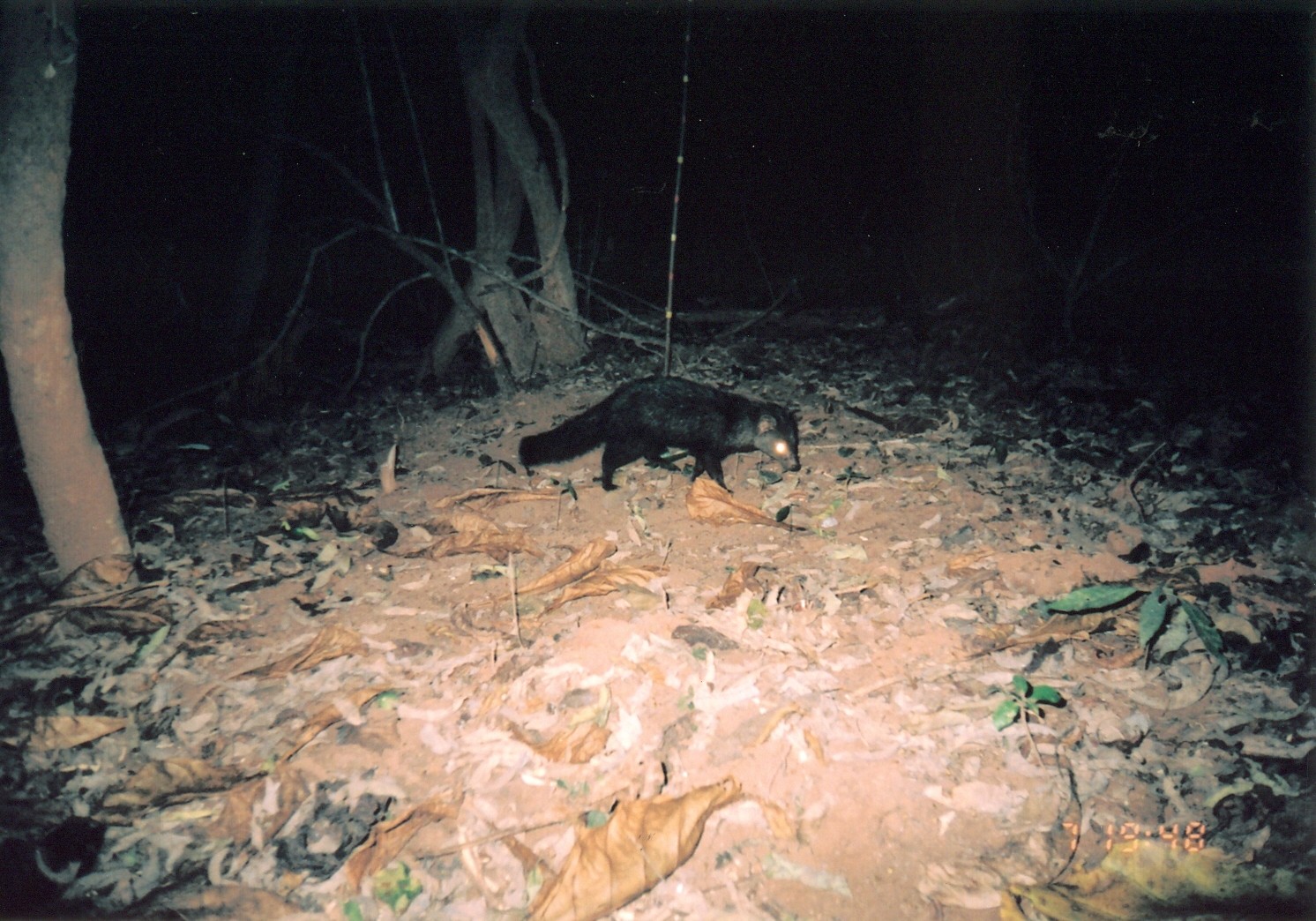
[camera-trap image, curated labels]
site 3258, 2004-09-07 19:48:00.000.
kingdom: Animalia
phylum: Chordata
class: Mammalia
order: Carnivora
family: Herpestidae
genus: Bdeogale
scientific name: Bdeogale crassicauda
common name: bushy-tailed mongoose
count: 1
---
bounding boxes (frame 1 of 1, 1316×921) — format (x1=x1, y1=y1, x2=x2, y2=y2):
bdeogale crassicauda: (x1=517, y1=375, x2=800, y2=495)